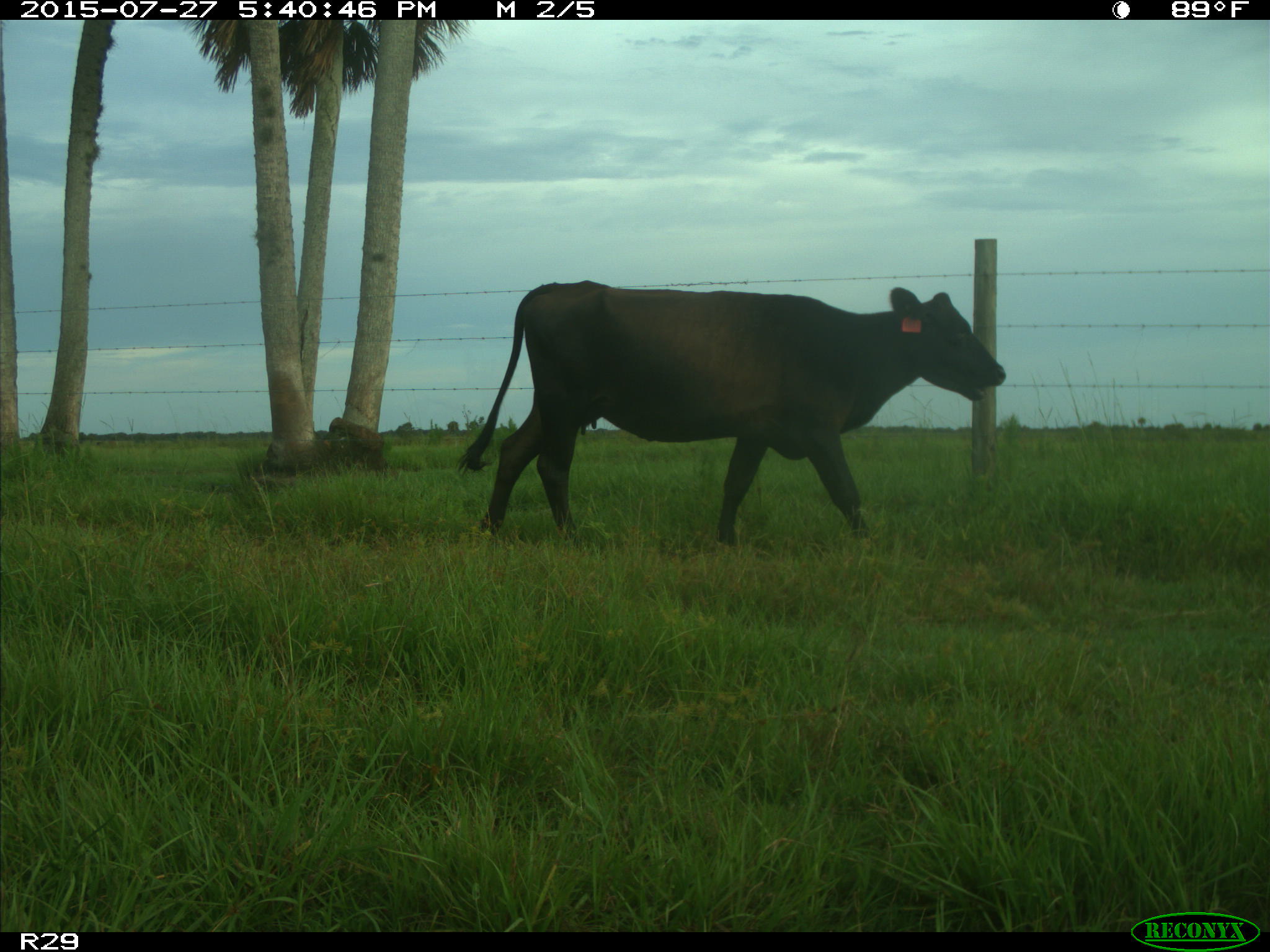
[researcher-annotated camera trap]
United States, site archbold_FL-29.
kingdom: Animalia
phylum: Chordata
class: Mammalia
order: Artiodactyla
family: Bovidae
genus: Bos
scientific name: Bos taurus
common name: domestic cow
Bos taurus (domestic cow).